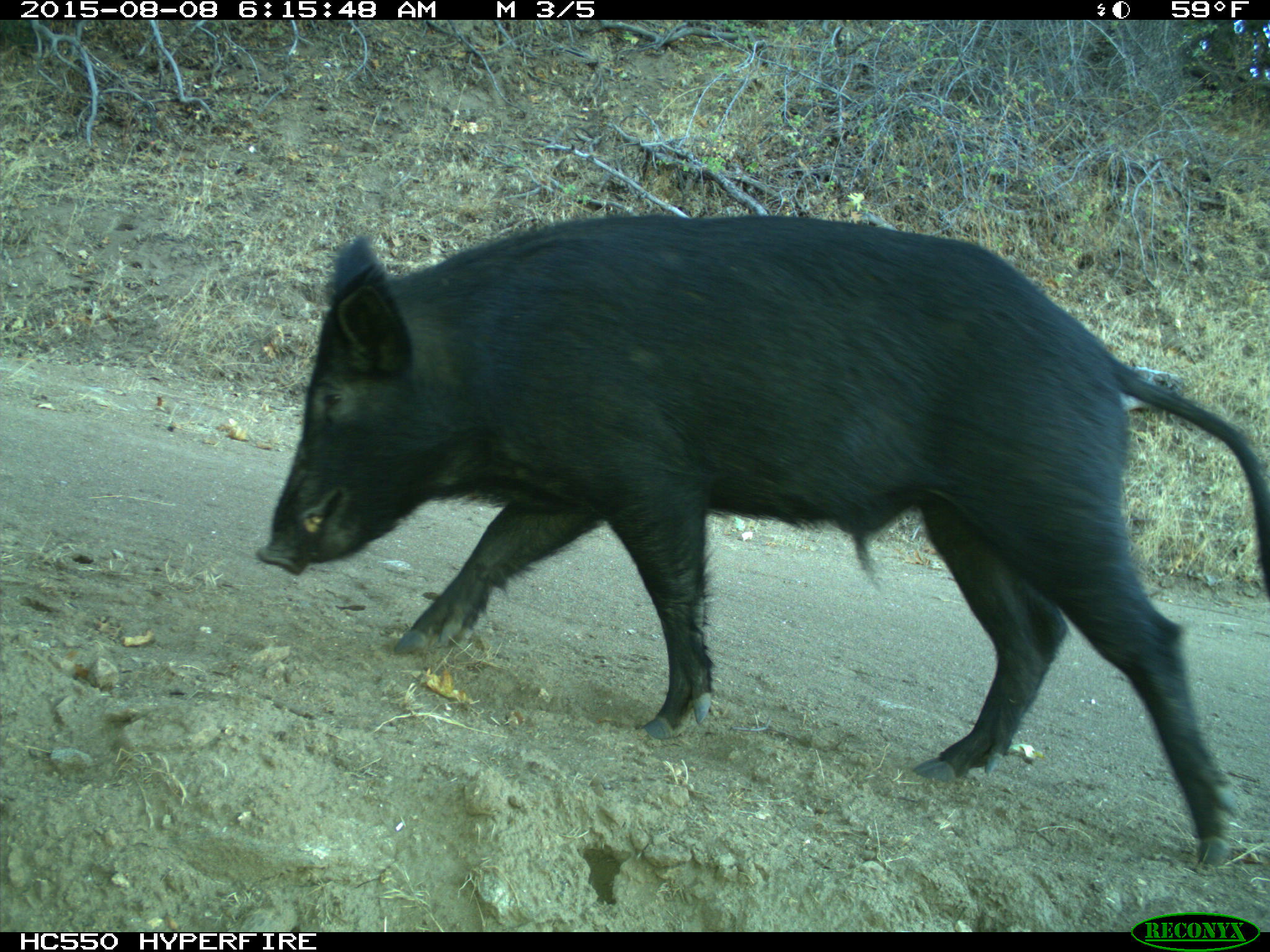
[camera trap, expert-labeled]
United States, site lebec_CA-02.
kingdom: Animalia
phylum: Chordata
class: Mammalia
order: Artiodactyla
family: Suidae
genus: Sus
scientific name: Sus scrofa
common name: wild boar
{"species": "Sus scrofa (wild boar)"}